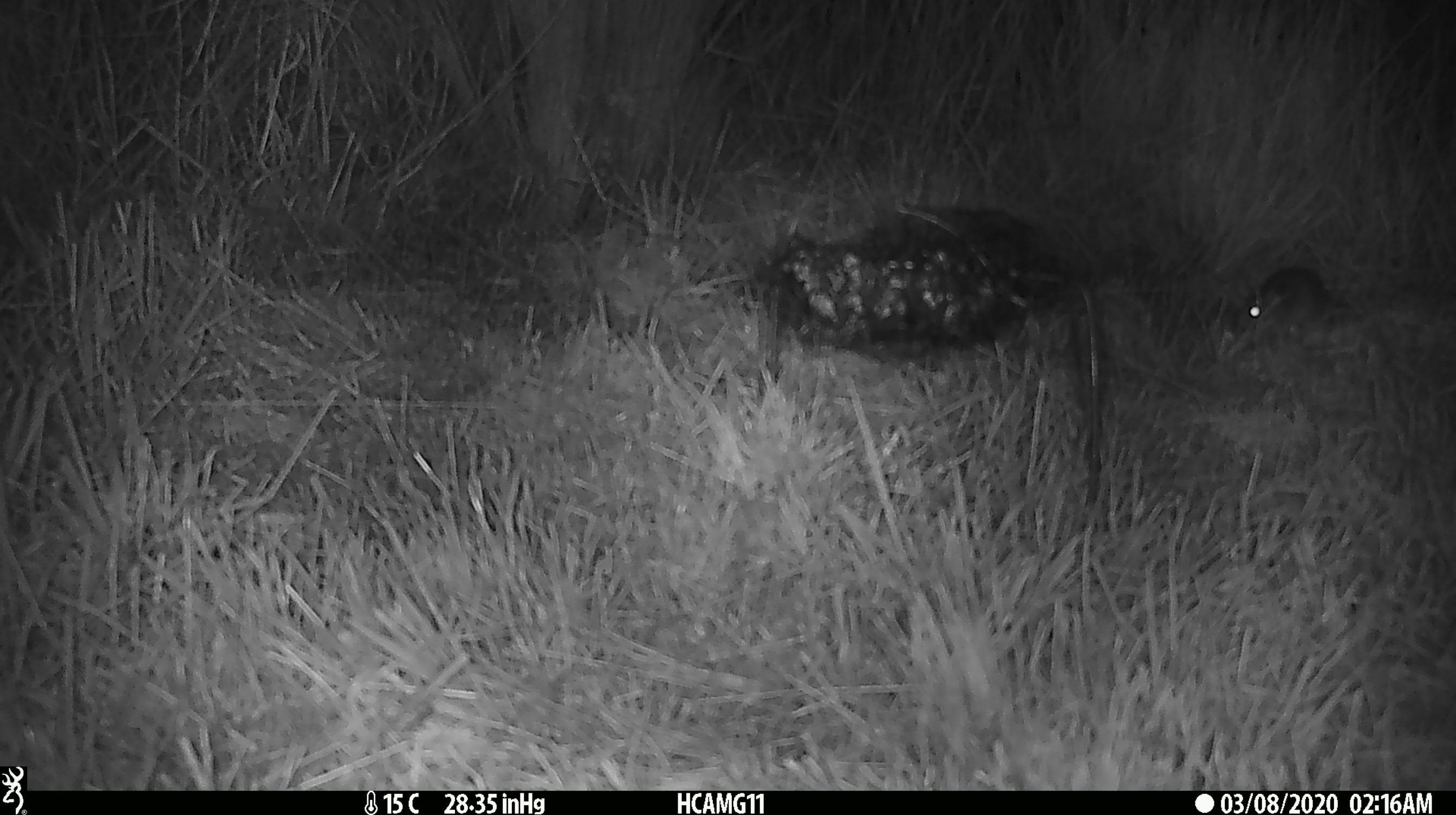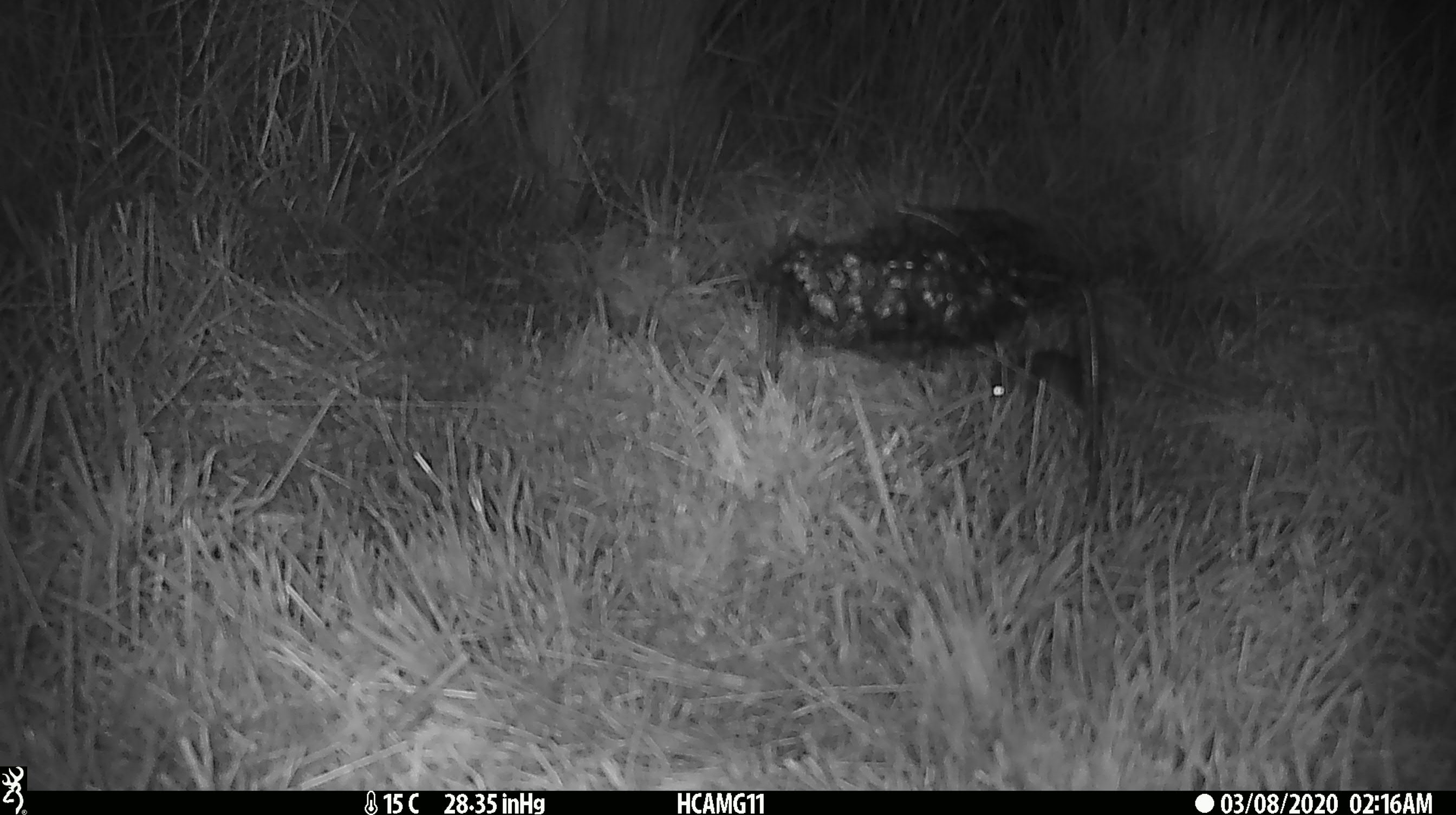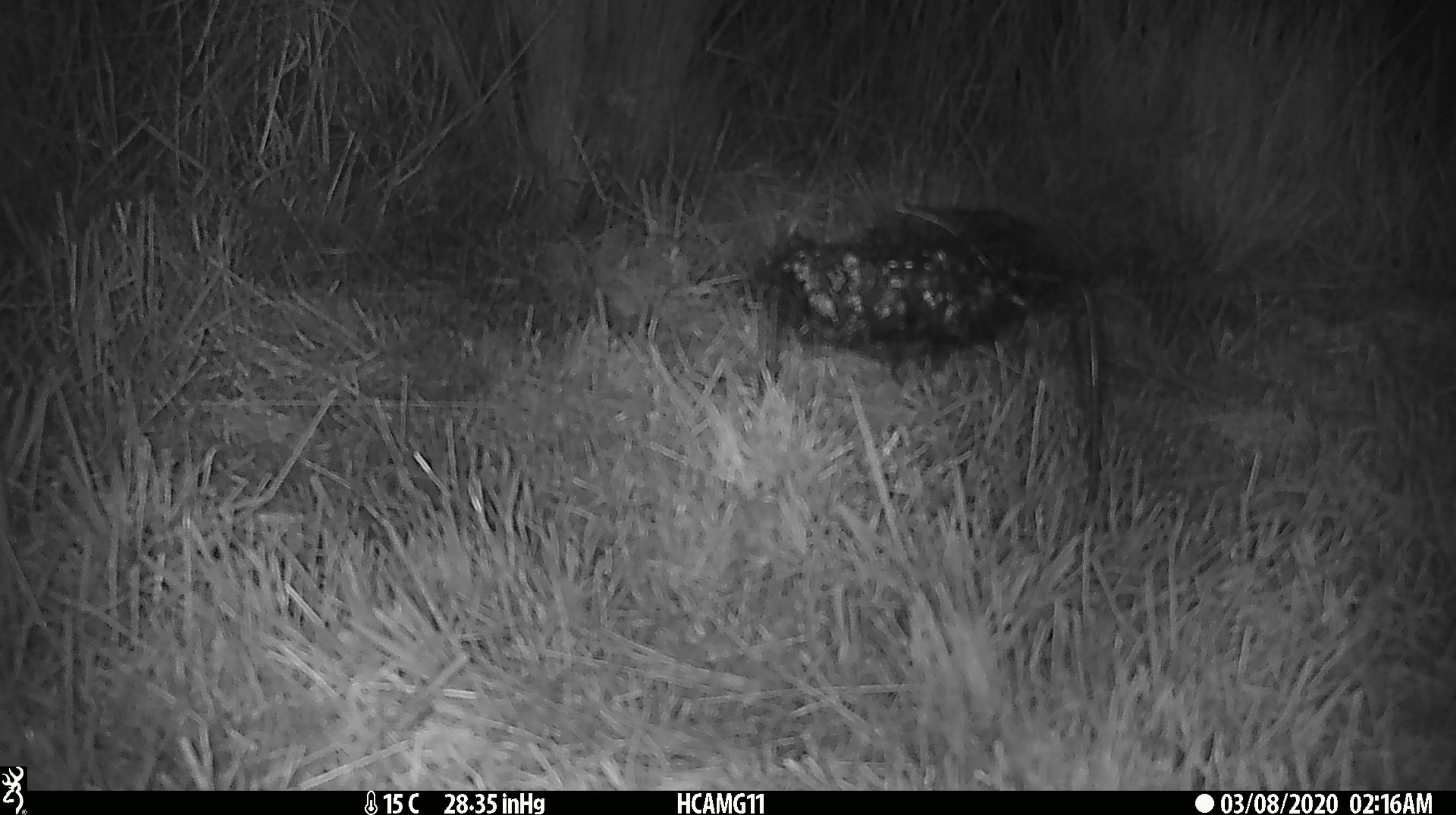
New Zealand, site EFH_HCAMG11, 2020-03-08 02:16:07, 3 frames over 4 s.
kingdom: Animalia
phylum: Chordata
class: Mammalia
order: Rodentia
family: Muridae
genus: Mus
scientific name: Mus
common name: mouse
Mouse (Mus).